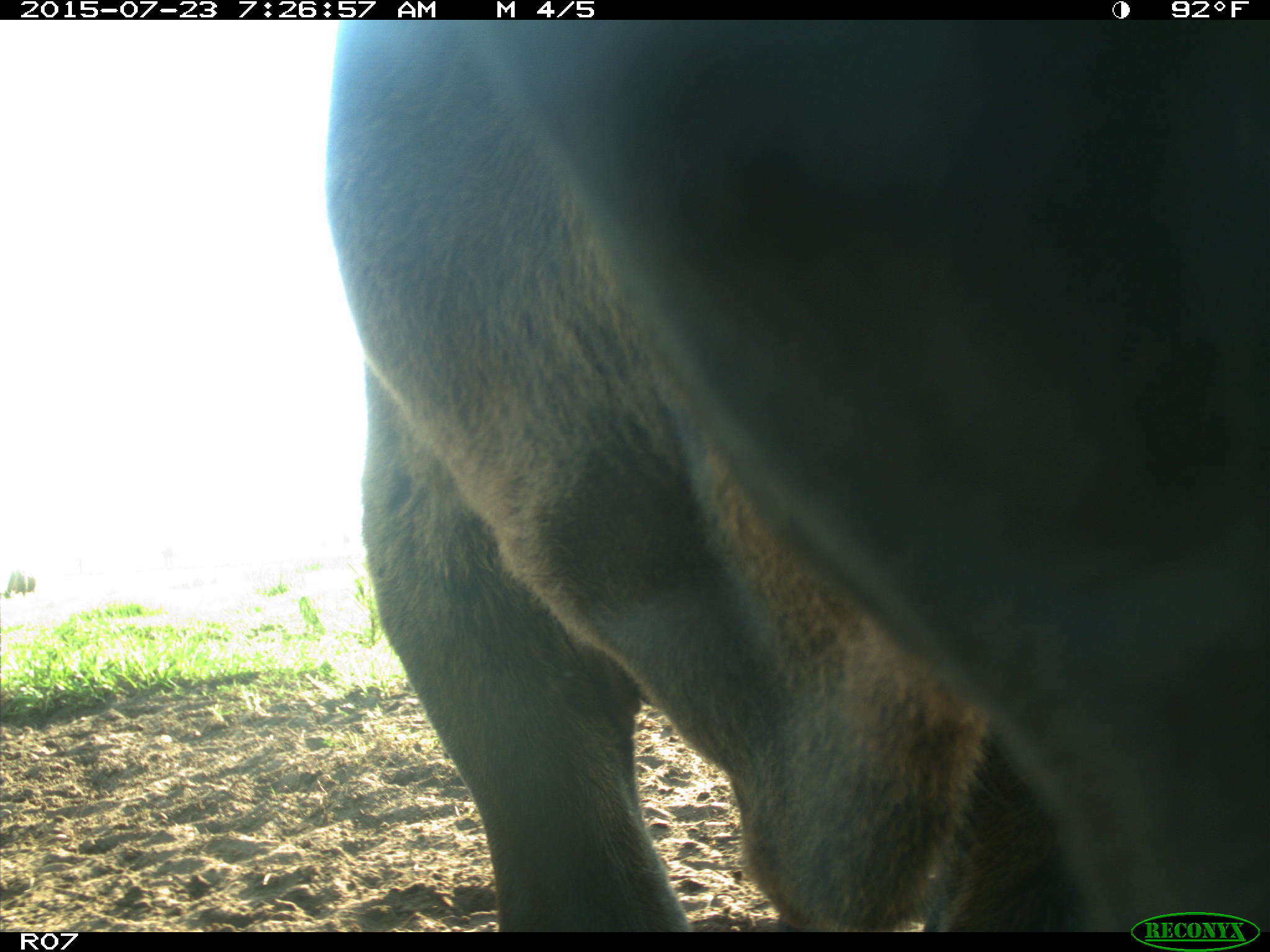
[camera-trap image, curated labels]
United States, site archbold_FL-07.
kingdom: Animalia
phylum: Chordata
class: Mammalia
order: Artiodactyla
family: Bovidae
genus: Bos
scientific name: Bos taurus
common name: domestic cow